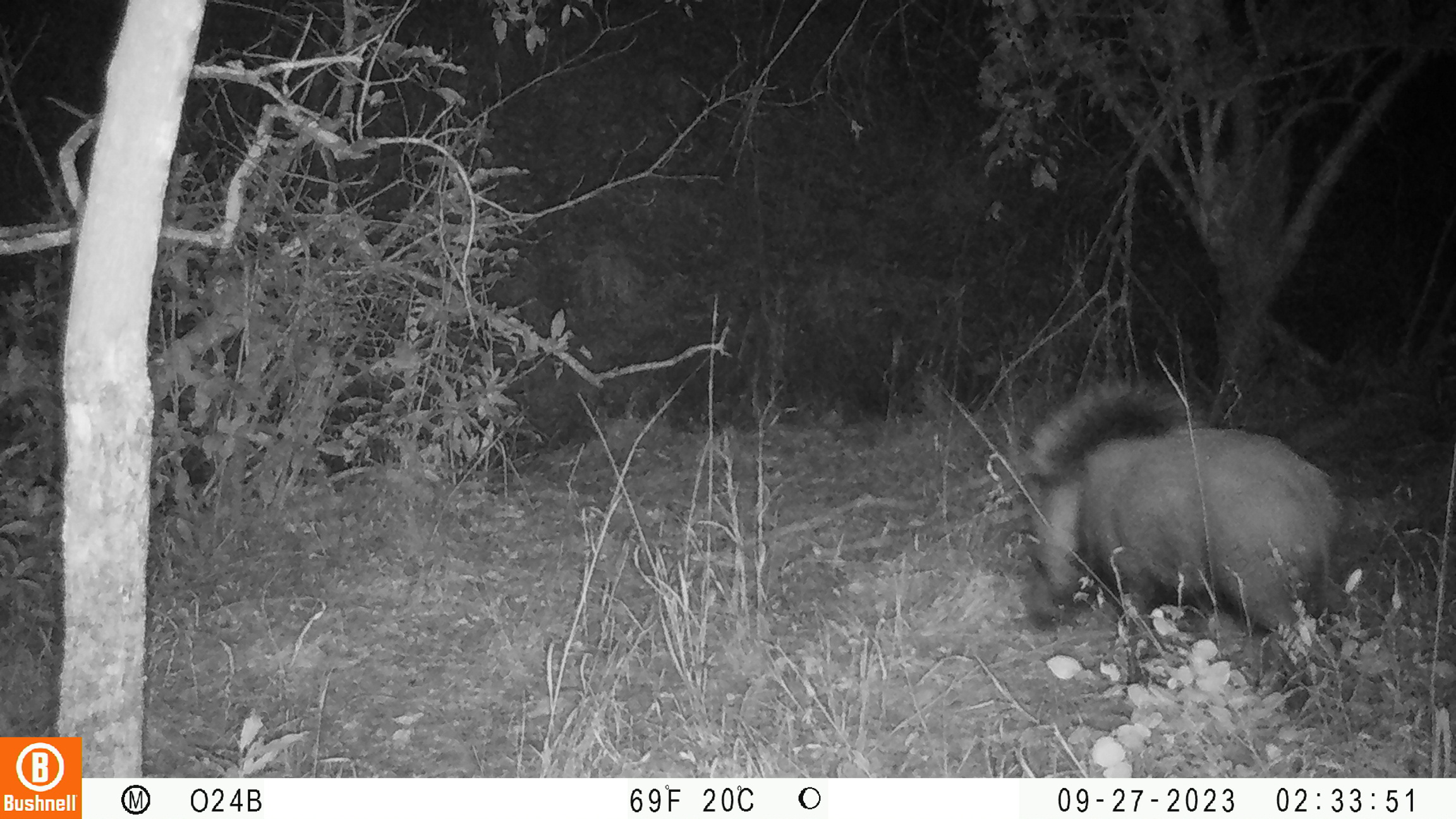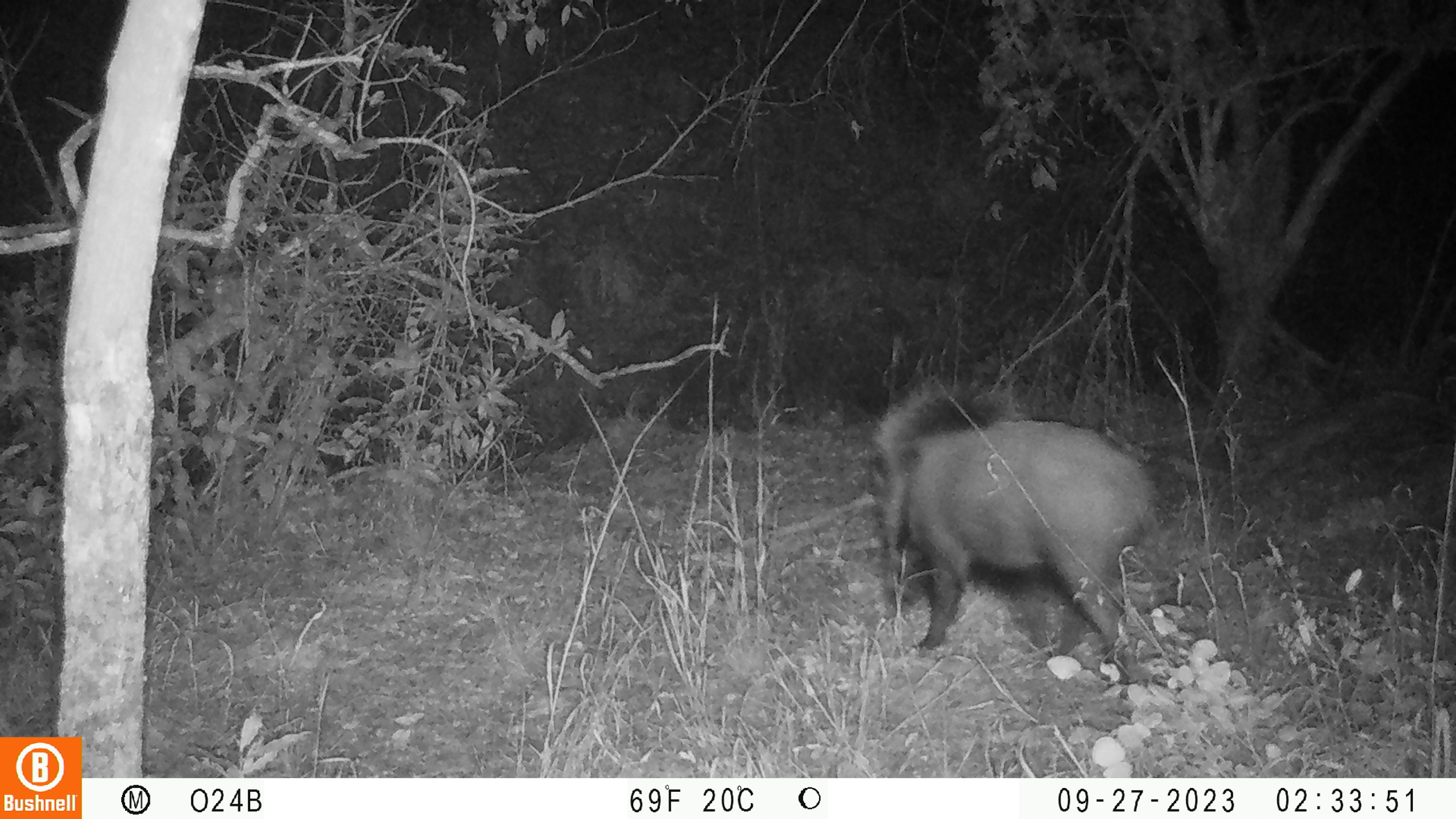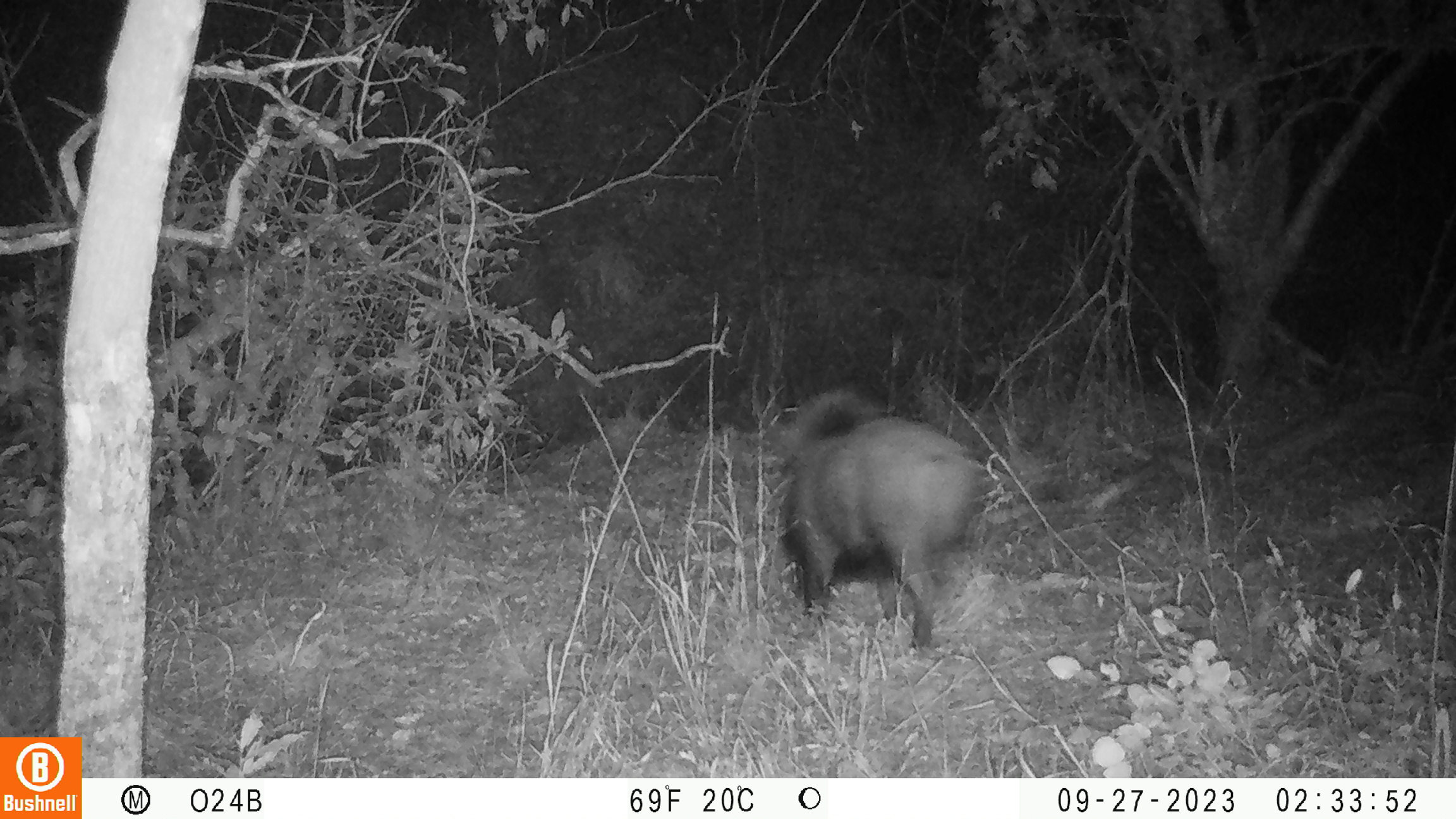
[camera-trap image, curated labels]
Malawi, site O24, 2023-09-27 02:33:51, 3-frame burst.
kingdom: Animalia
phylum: Chordata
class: Mammalia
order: Artiodactyla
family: Suidae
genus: Potamochoerus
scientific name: Potamochoerus larvatus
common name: bushpig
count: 1